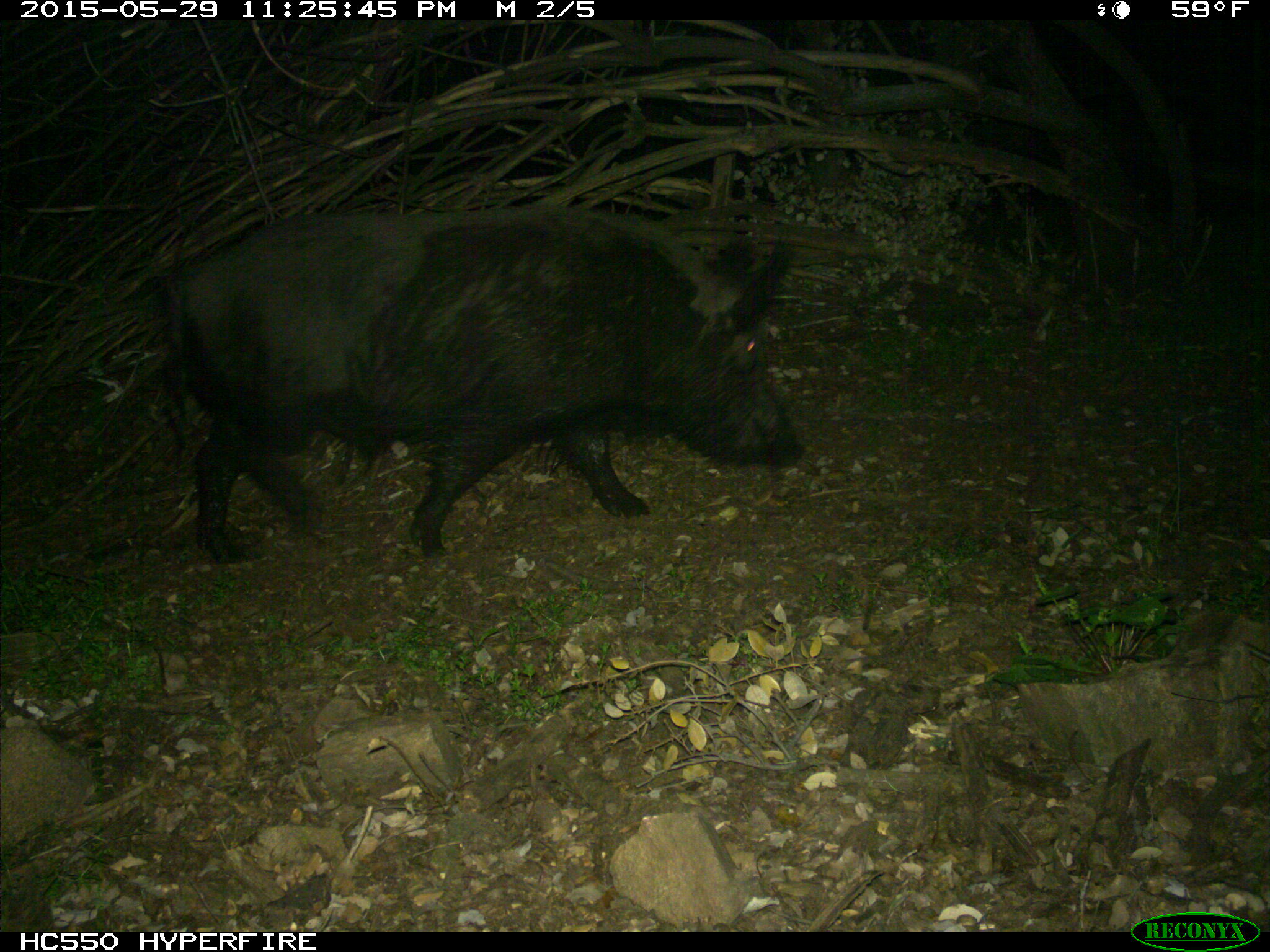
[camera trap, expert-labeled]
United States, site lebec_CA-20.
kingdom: Animalia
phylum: Chordata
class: Mammalia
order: Artiodactyla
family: Suidae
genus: Sus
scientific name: Sus scrofa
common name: wild boar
Sus scrofa (wild boar).